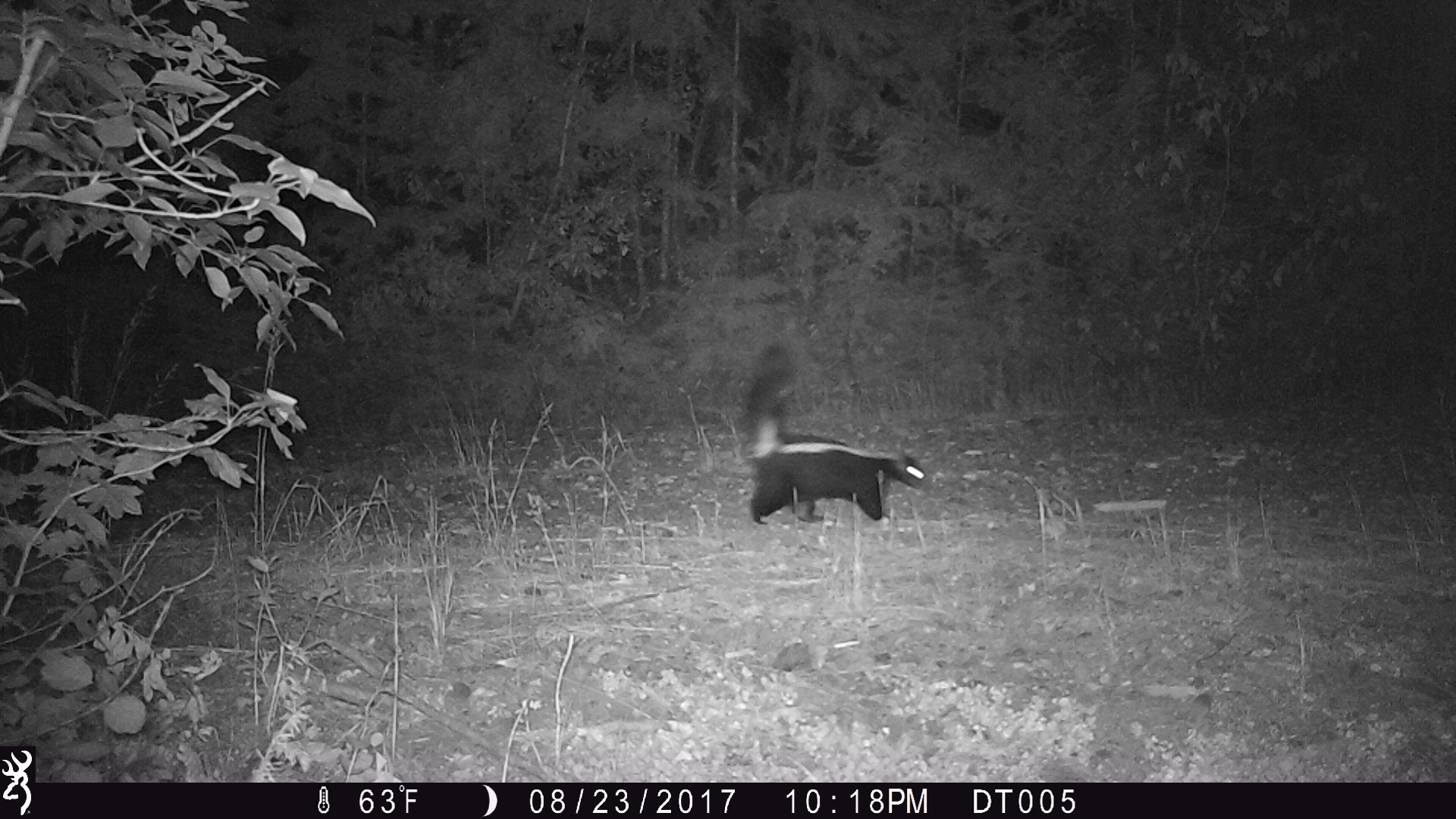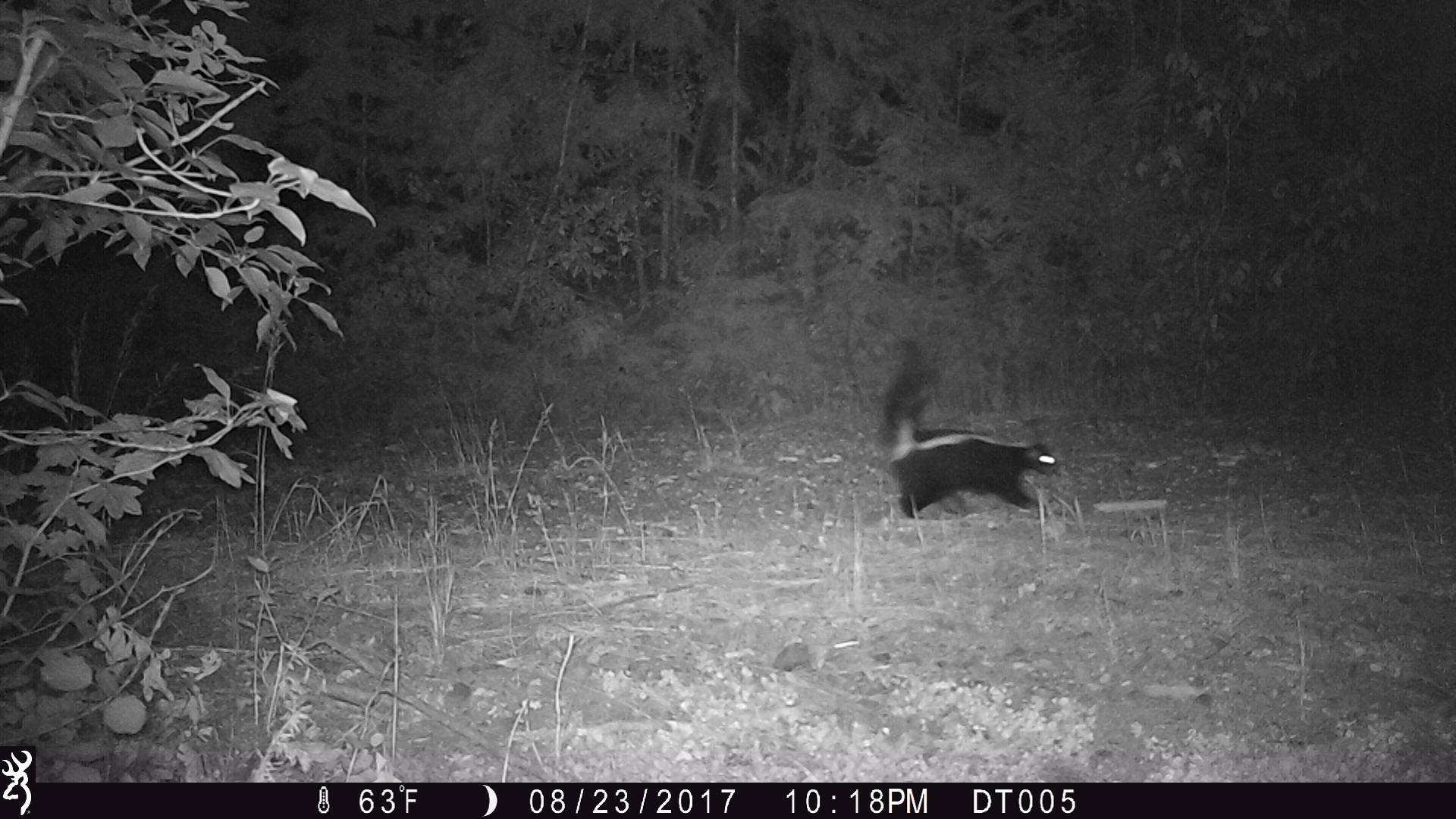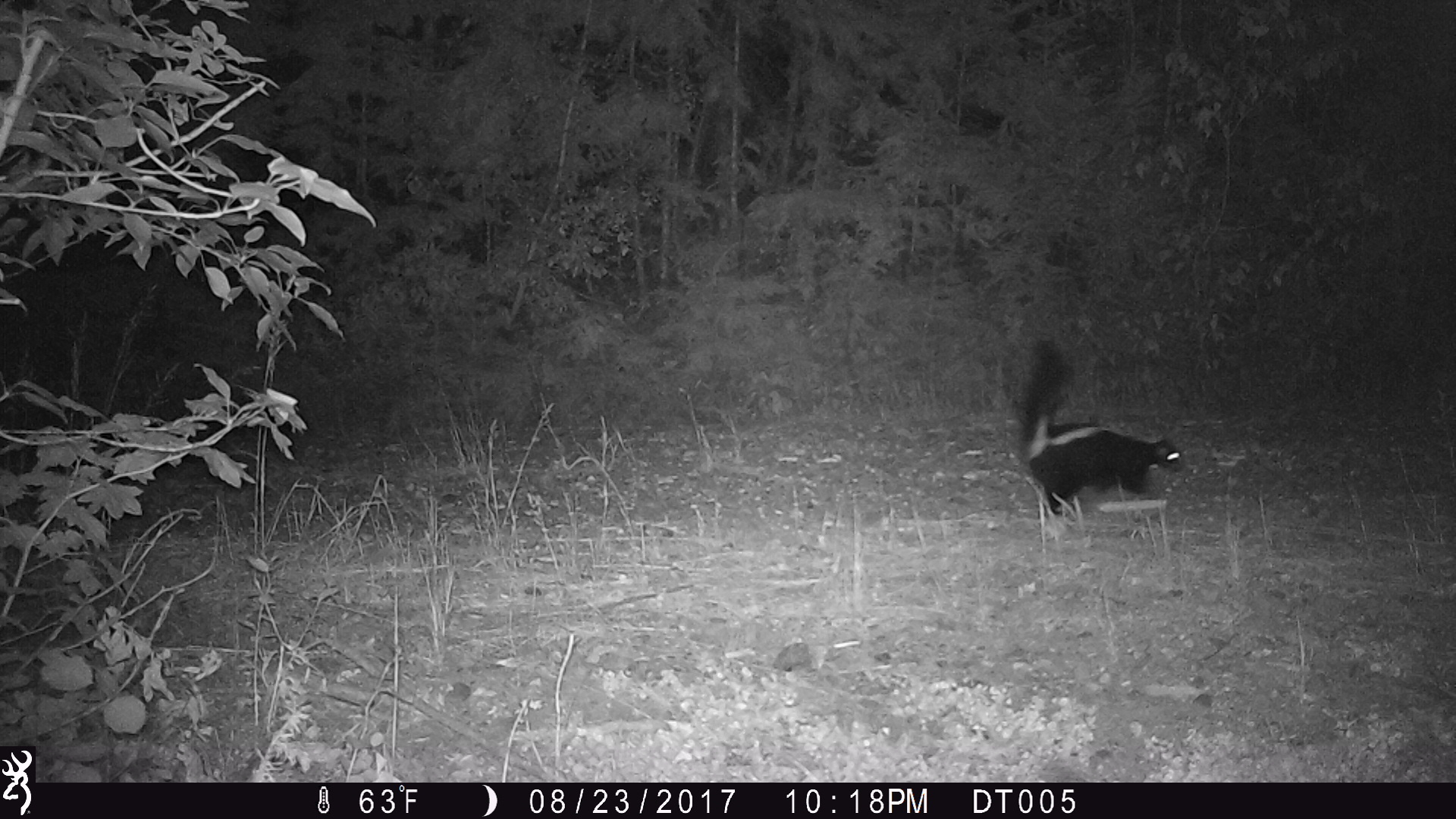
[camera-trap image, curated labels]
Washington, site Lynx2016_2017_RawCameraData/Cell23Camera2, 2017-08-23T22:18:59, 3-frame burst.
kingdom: Animalia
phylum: Chordata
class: Mammalia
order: Carnivora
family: Mephitidae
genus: Mephitis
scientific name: Mephitis mephitis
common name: striped skunk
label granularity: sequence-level